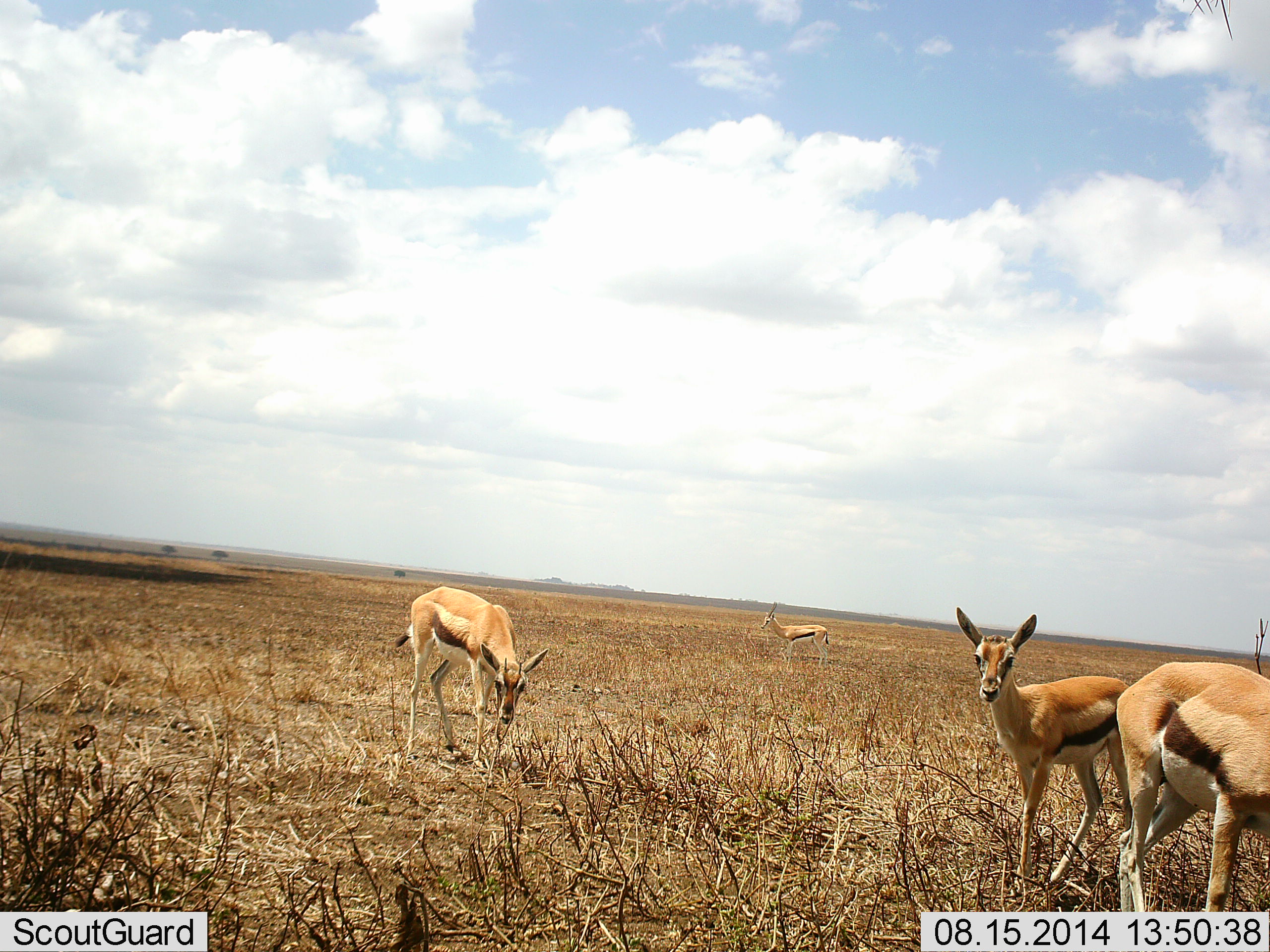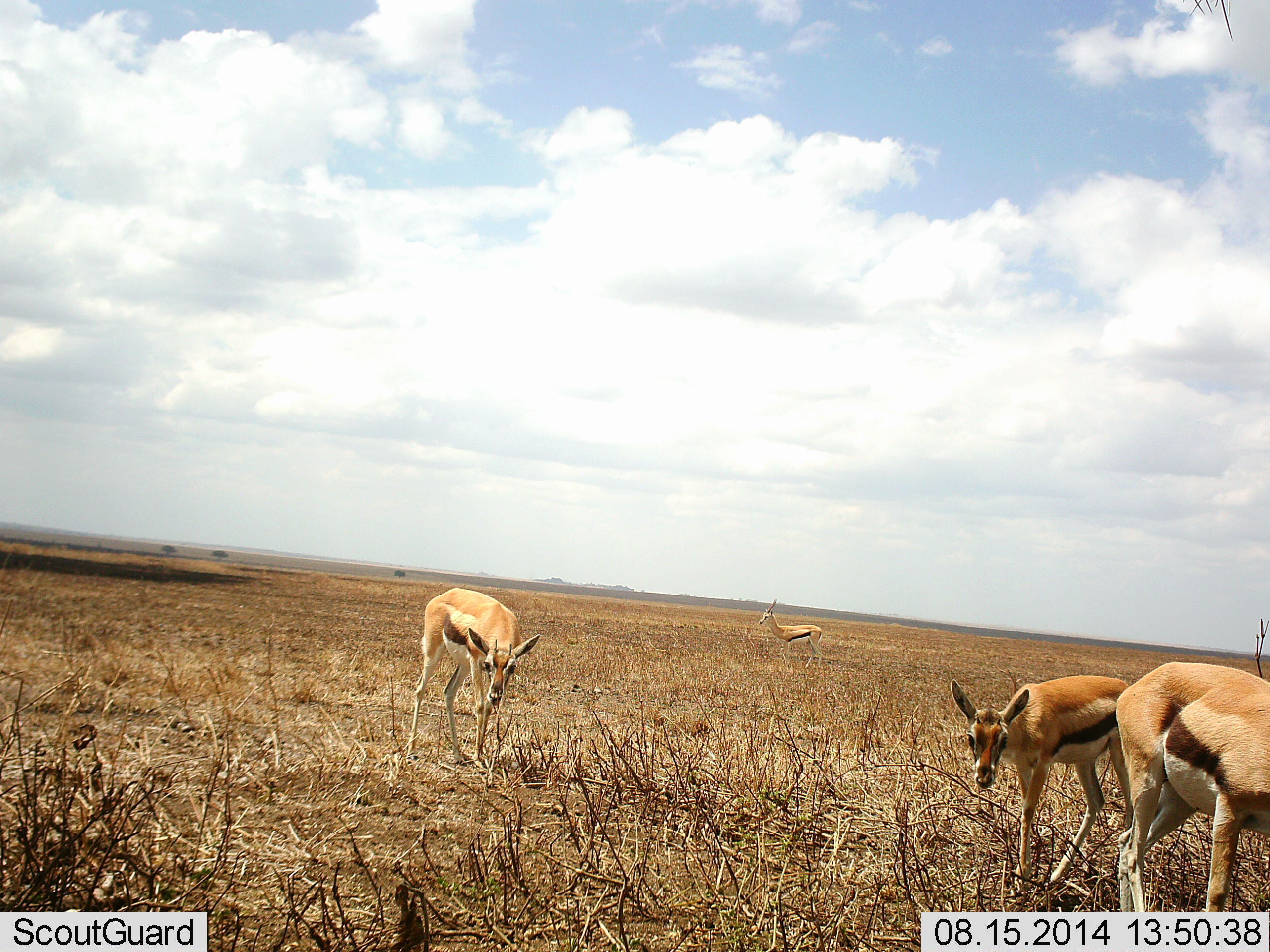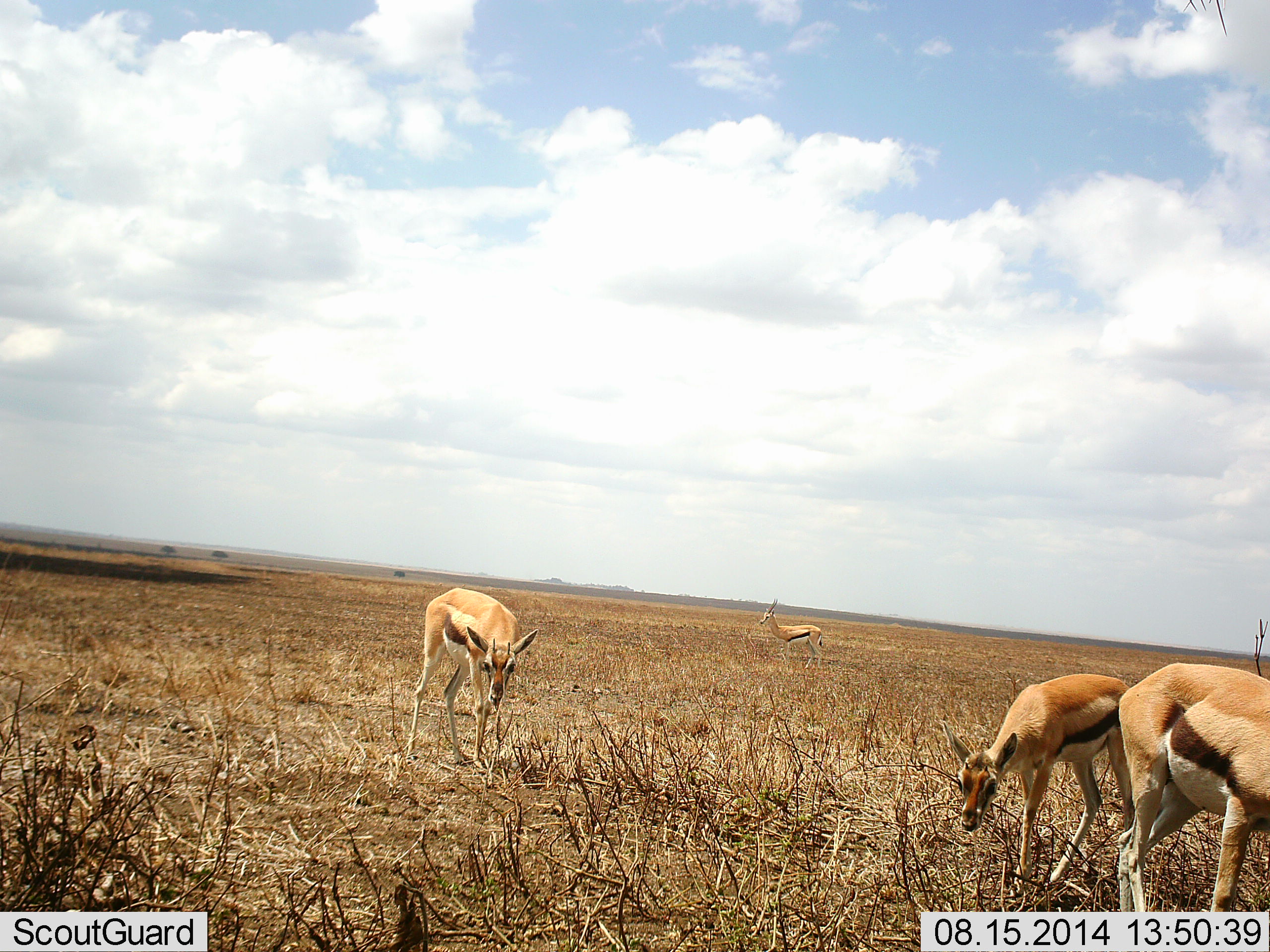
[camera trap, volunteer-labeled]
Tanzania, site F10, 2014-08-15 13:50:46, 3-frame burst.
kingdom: Animalia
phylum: Chordata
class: Mammalia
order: Artiodactyla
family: Bovidae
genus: Eudorcas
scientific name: Eudorcas thomsonii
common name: thomson's gazelle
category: gazellethomsons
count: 4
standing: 60%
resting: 0%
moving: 10%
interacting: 0%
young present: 0%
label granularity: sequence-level